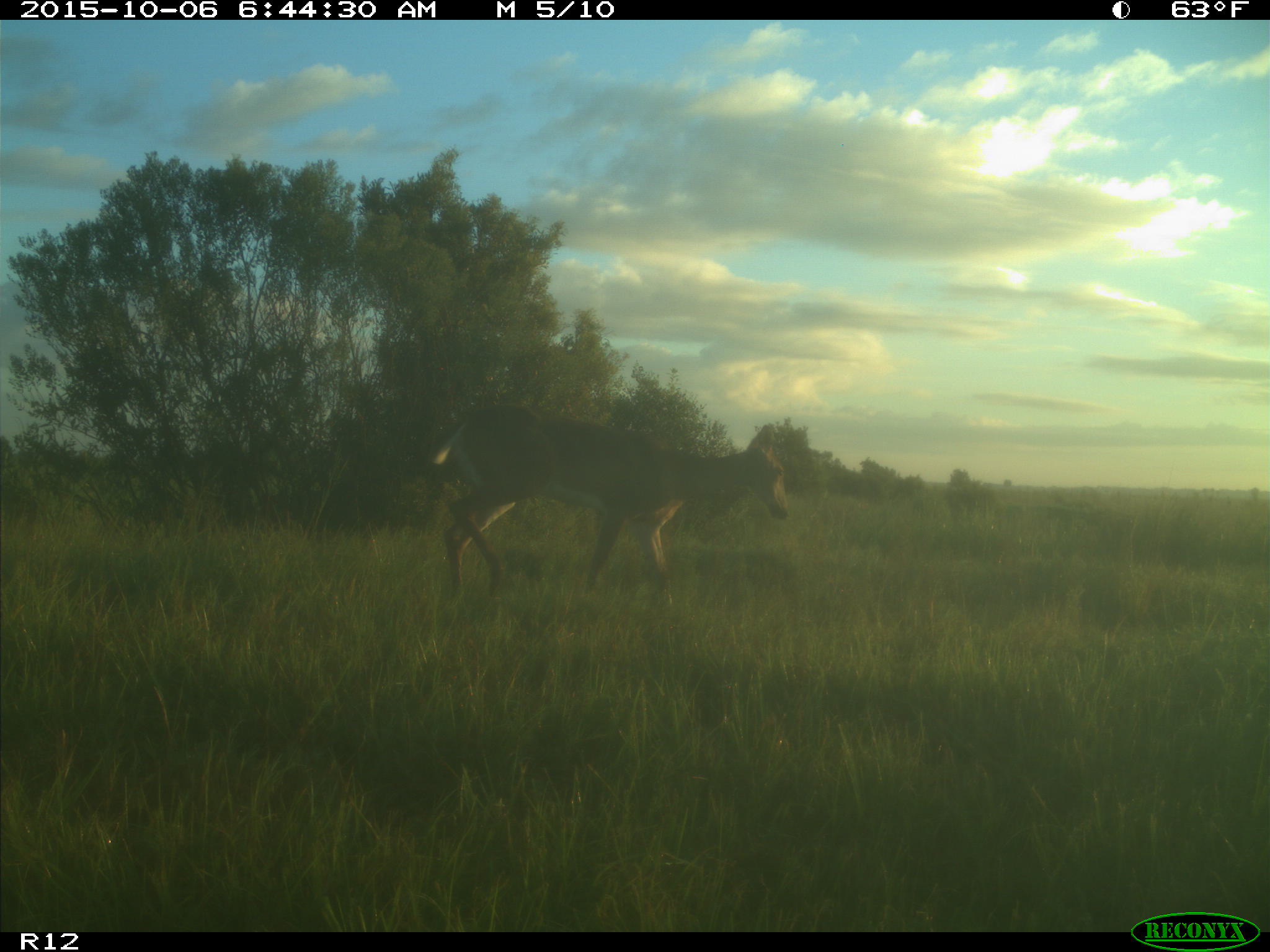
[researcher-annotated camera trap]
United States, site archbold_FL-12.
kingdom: Animalia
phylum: Chordata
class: Mammalia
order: Artiodactyla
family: Cervidae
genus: Odocoileus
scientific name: Odocoileus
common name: deer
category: unidentified deer